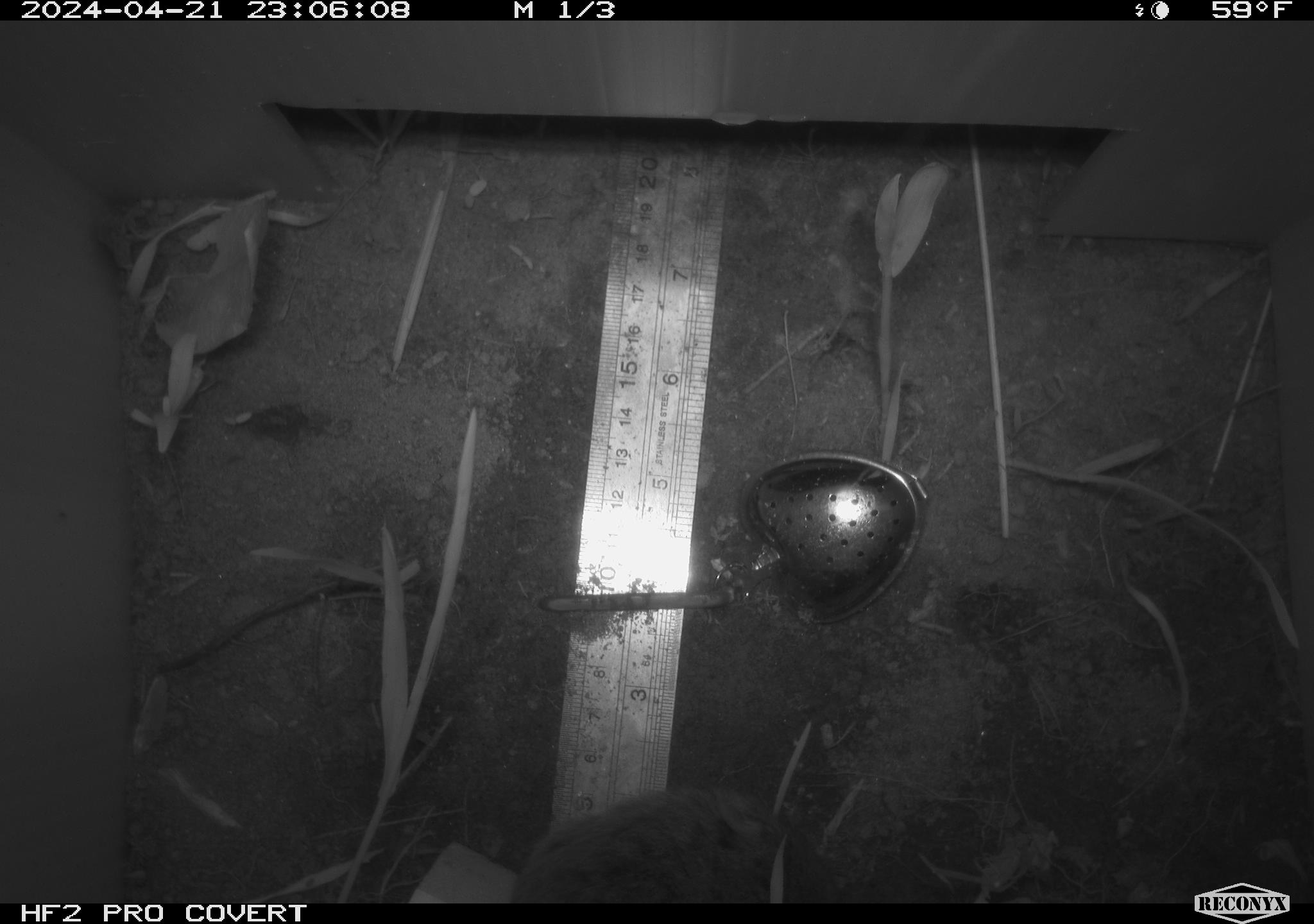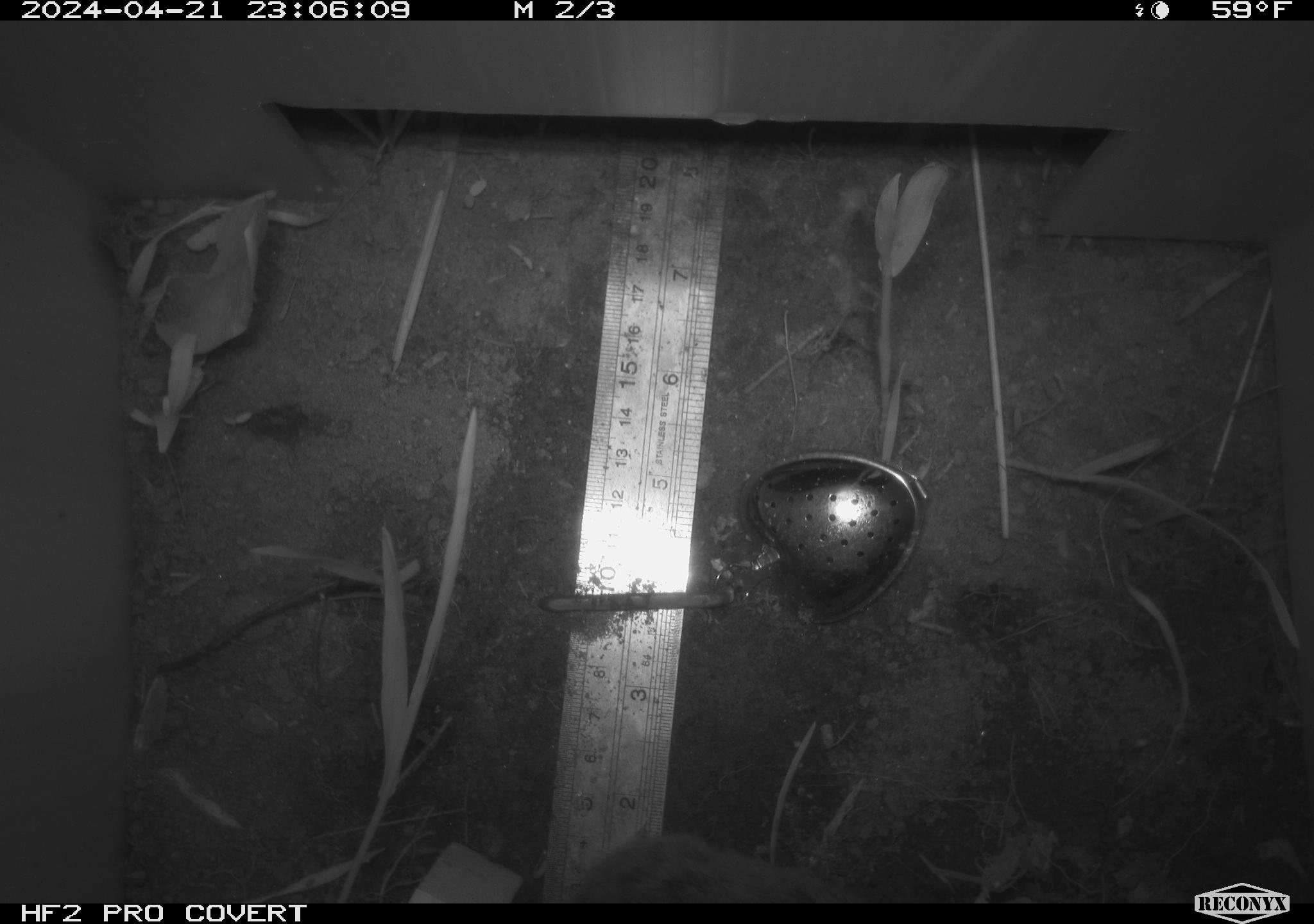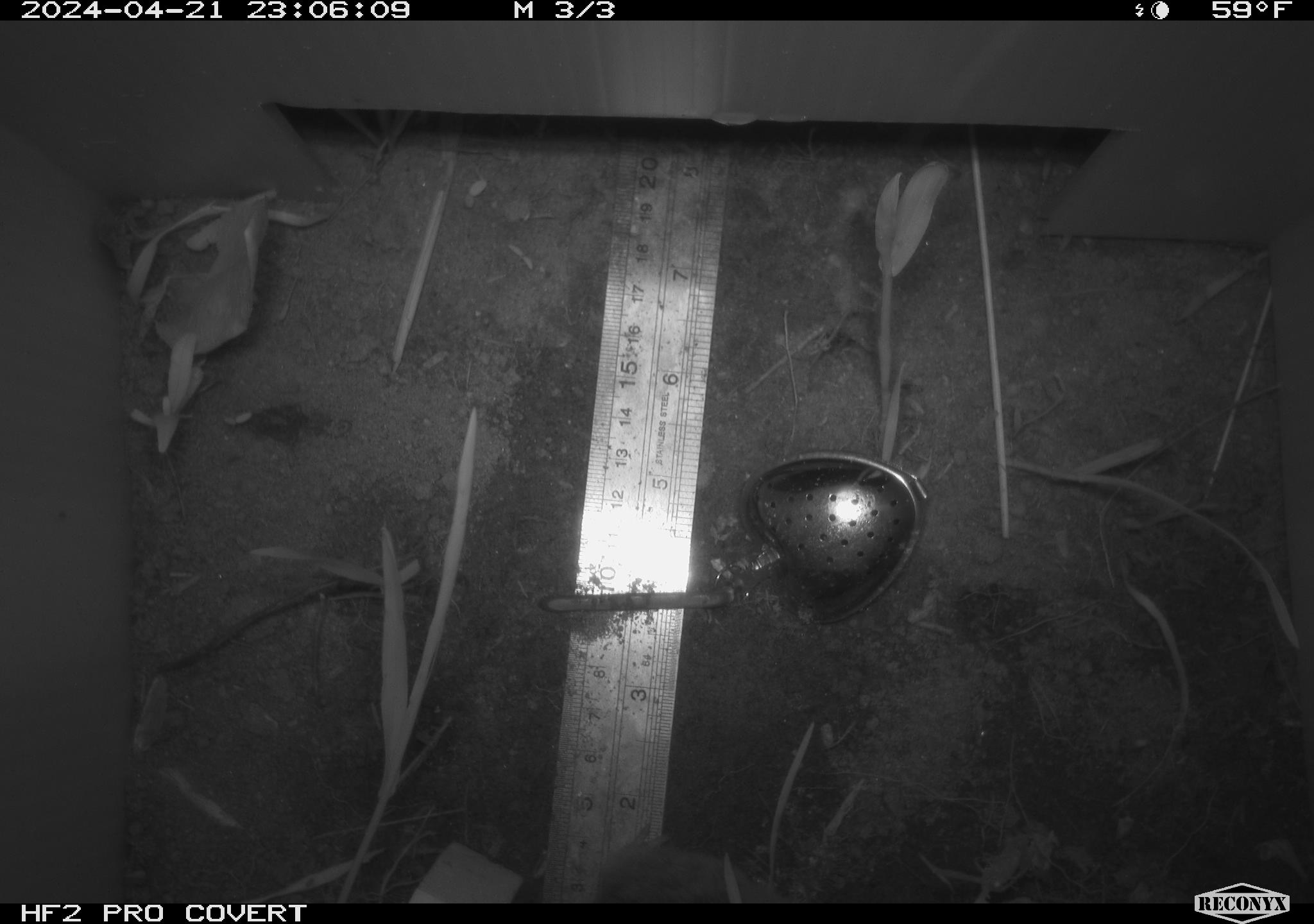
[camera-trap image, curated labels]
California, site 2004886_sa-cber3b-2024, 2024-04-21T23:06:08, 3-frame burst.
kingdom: Animalia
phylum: Chordata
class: Mammalia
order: Rodentia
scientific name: Rodentia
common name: mouse species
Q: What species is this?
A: Mouse species (Rodentia).